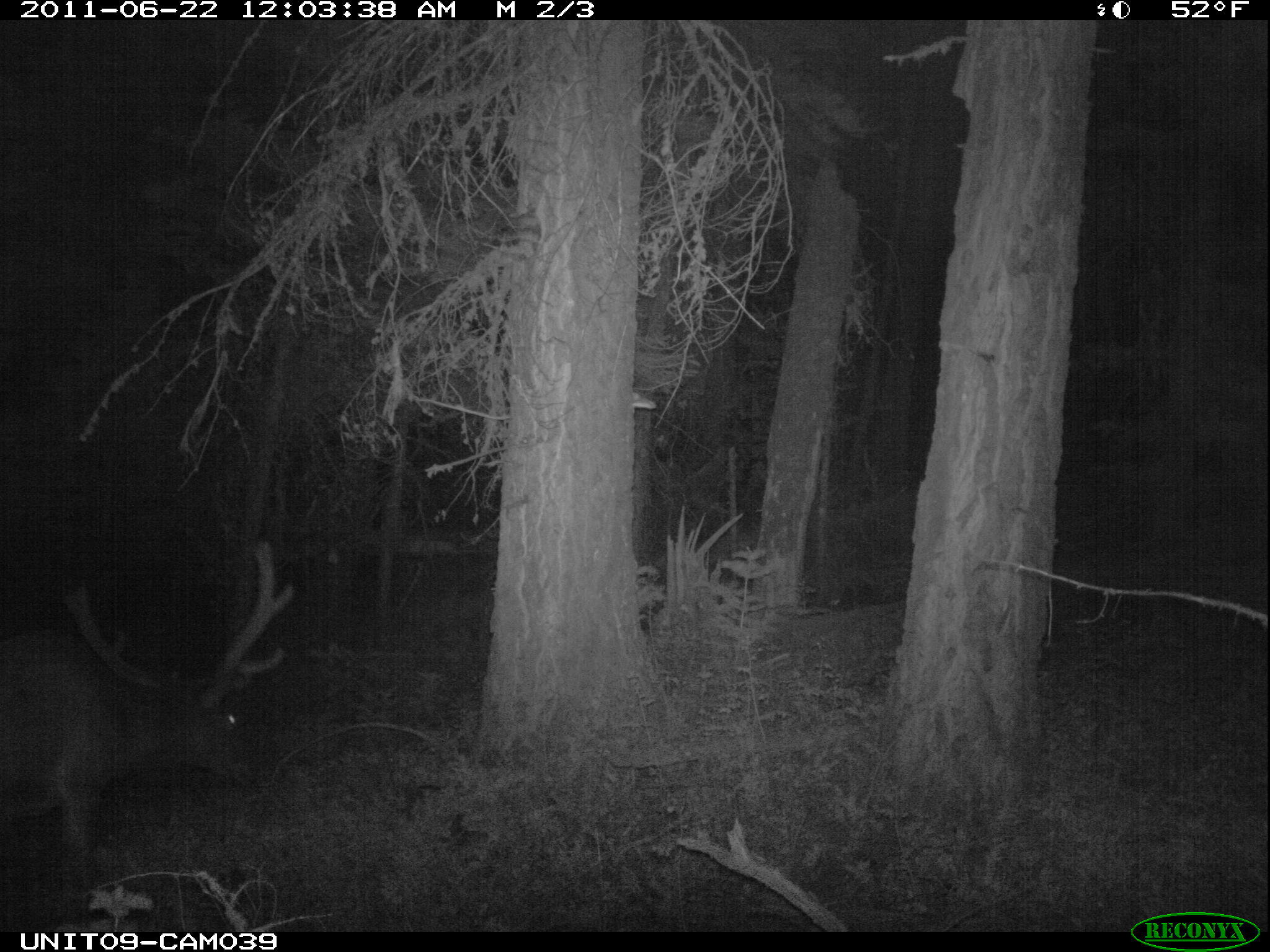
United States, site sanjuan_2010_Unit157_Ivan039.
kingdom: Animalia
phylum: Chordata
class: Mammalia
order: Artiodactyla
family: Cervidae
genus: Cervus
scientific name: Cervus elaphus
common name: red deer